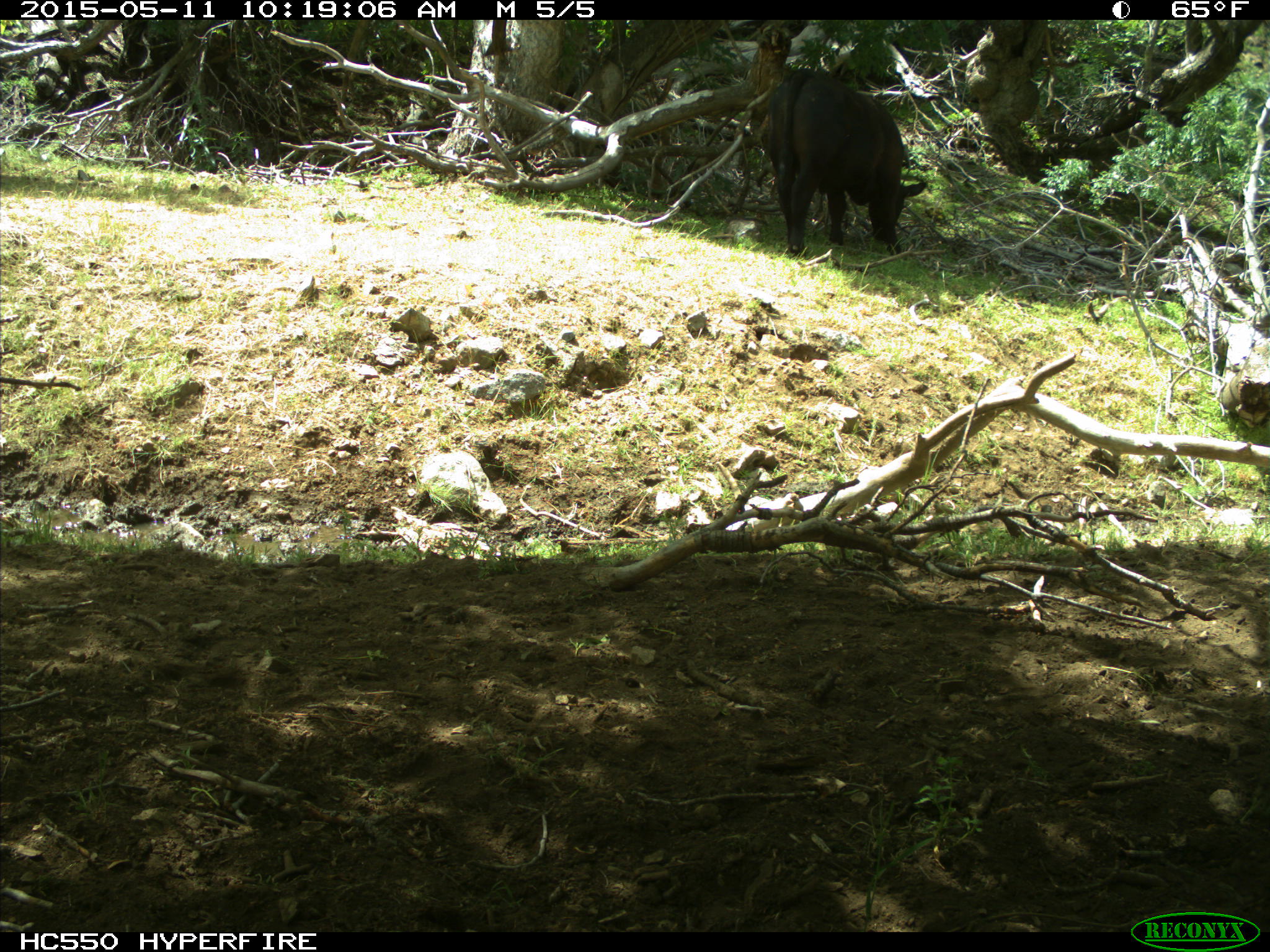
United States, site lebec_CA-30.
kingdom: Animalia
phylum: Chordata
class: Mammalia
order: Artiodactyla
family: Bovidae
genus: Bos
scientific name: Bos taurus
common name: domestic cow